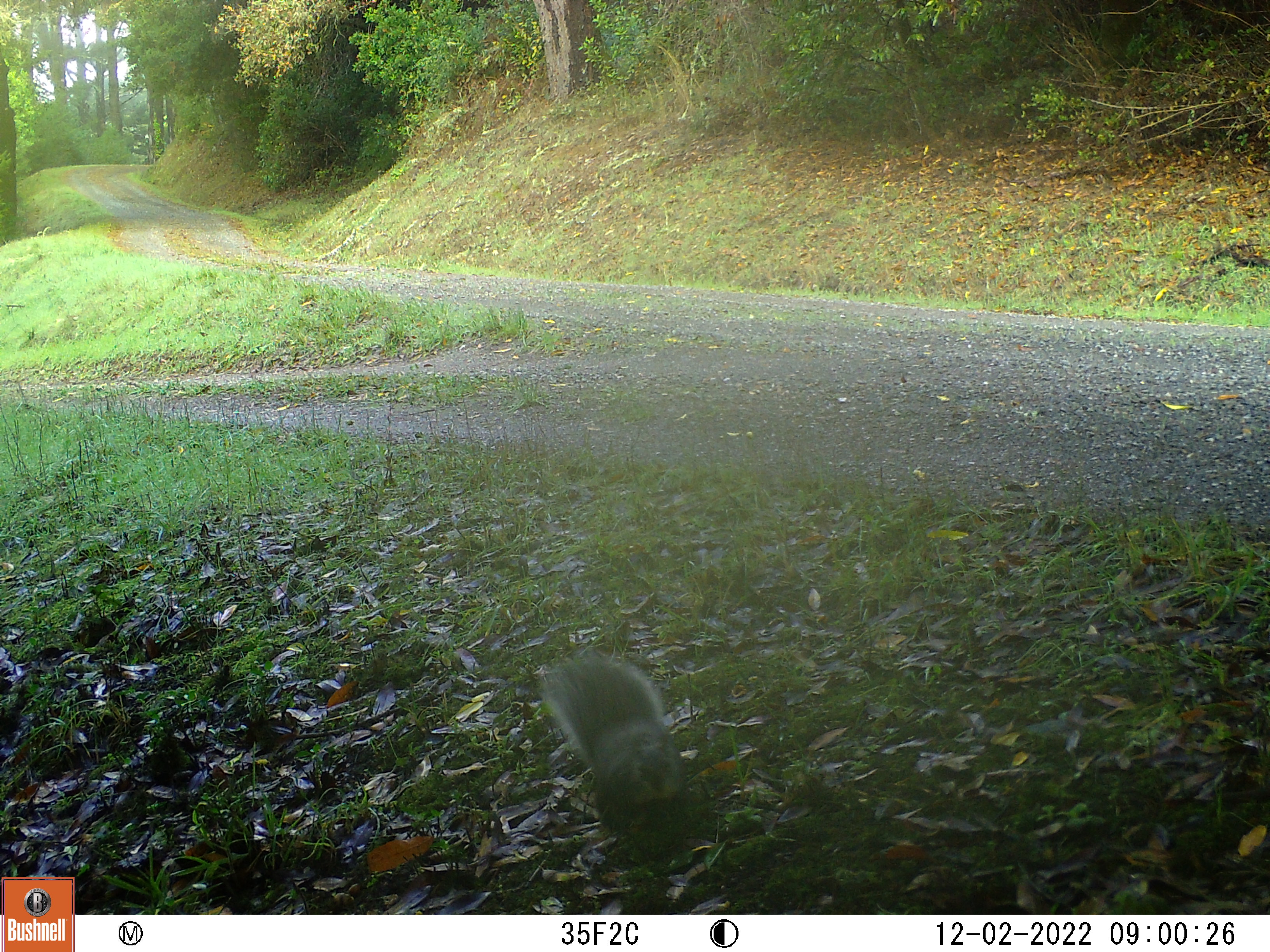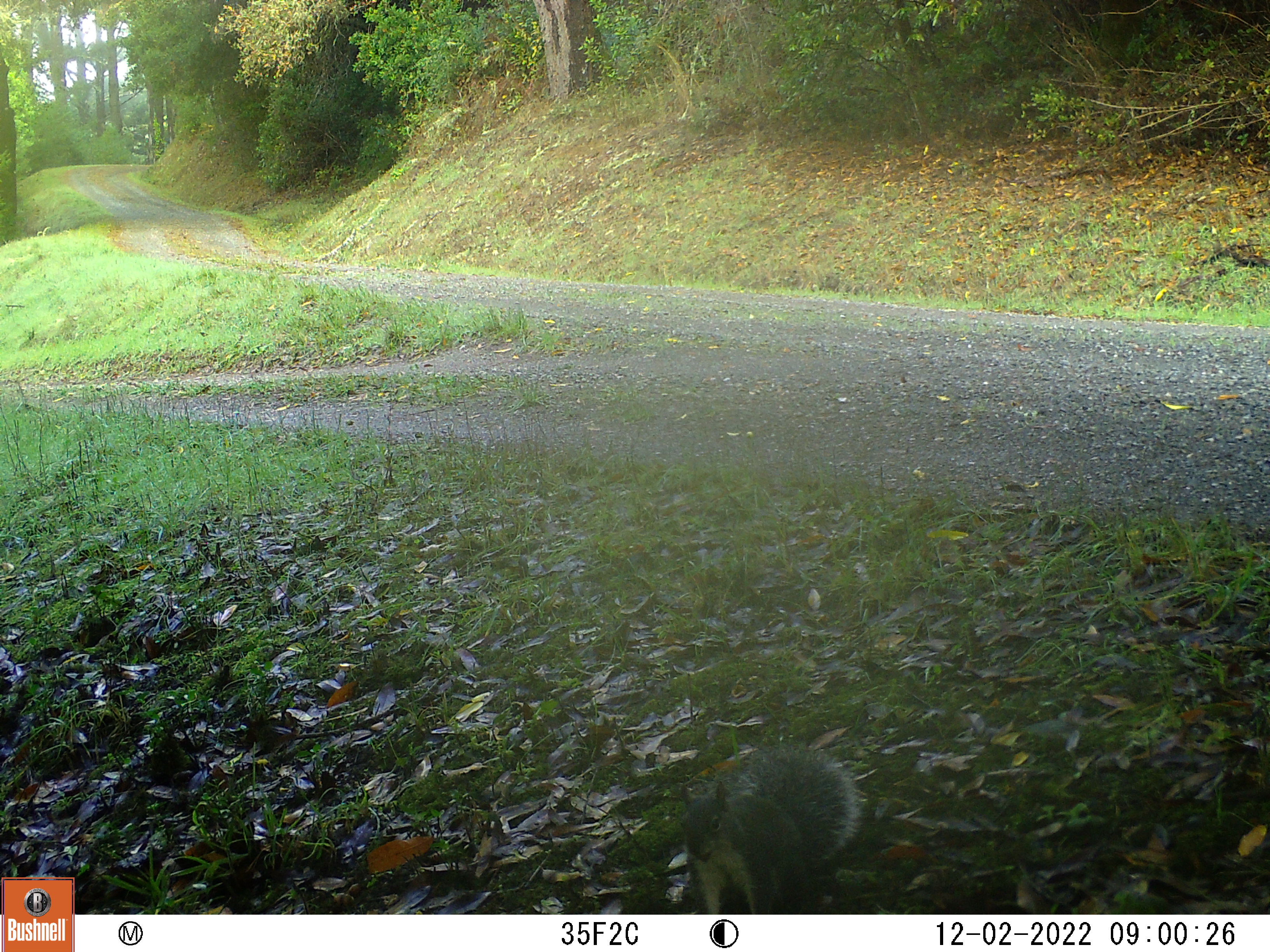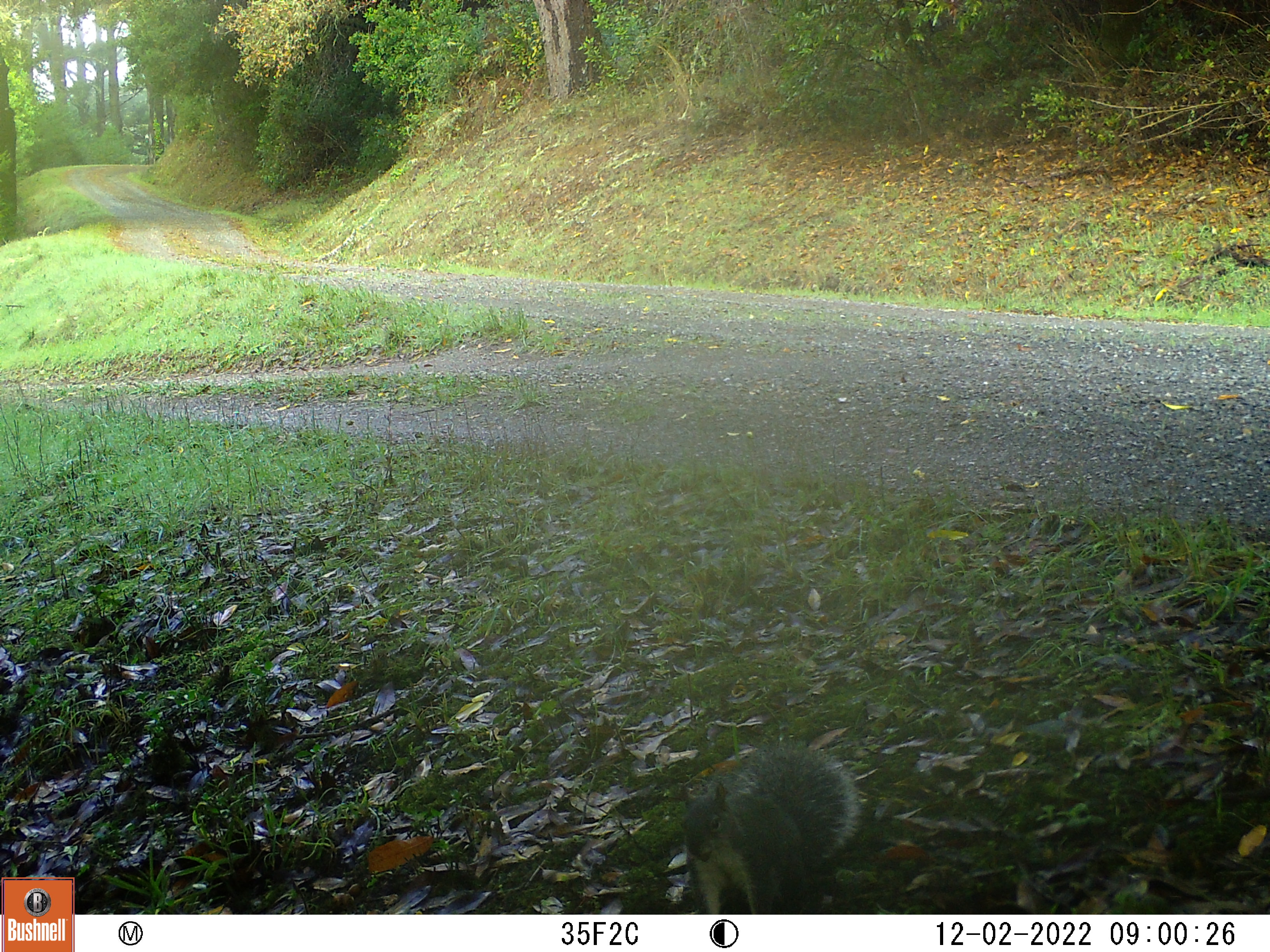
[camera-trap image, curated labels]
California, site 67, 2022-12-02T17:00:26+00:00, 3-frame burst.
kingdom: Animalia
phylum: Chordata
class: Mammalia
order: Rodentia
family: Sciuridae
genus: Sciurus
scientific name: Sciurus griseus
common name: western gray squirrel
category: western grey squirrel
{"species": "western grey squirrel (western gray squirrel) (Sciurus griseus)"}